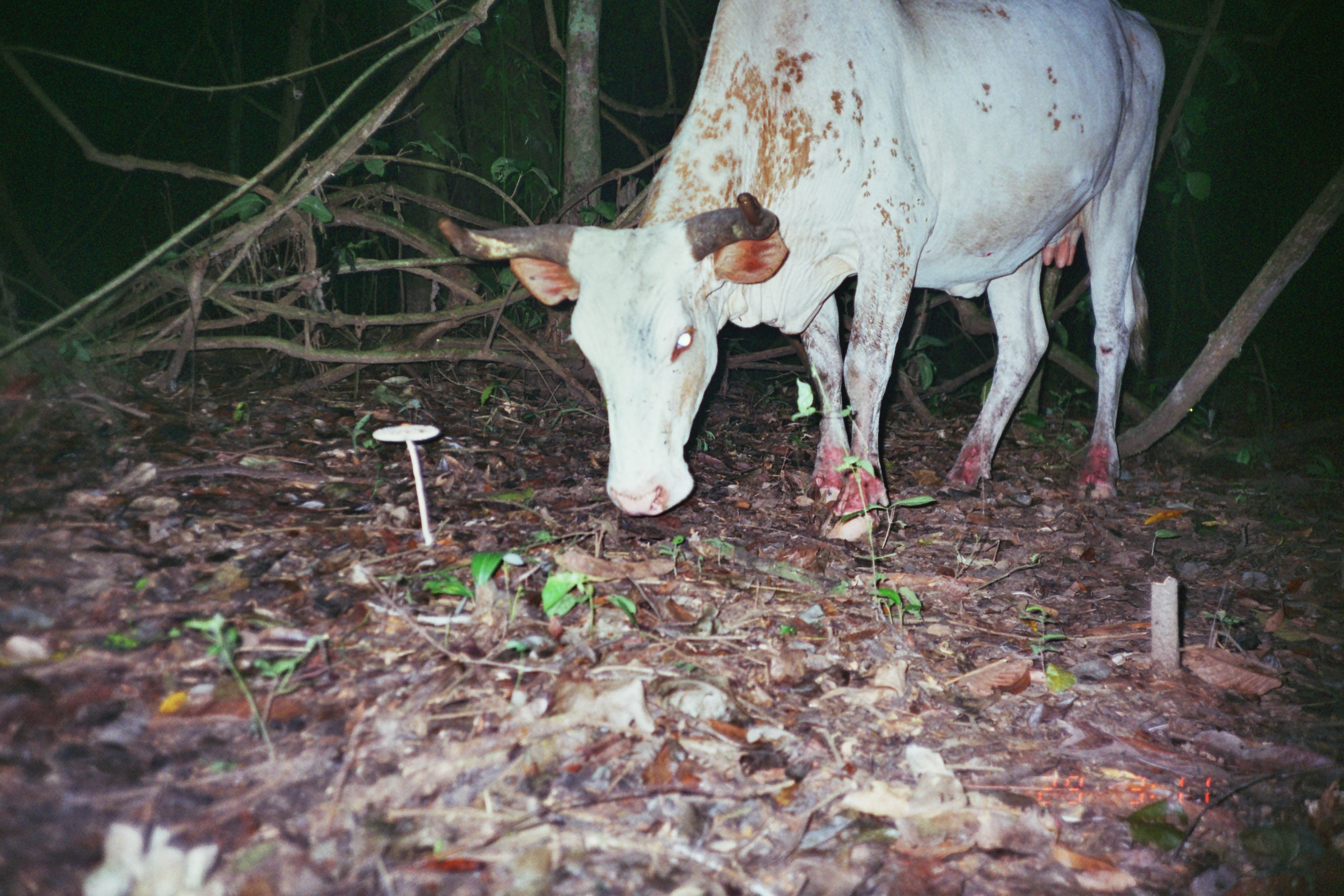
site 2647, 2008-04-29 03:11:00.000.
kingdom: Animalia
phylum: Chordata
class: Mammalia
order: Artiodactyla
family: Bovidae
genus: Bos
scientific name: Bos taurus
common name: domestic cattle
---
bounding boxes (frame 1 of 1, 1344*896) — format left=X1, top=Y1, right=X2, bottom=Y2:
bos taurus: left=437, top=0, right=1167, bottom=543